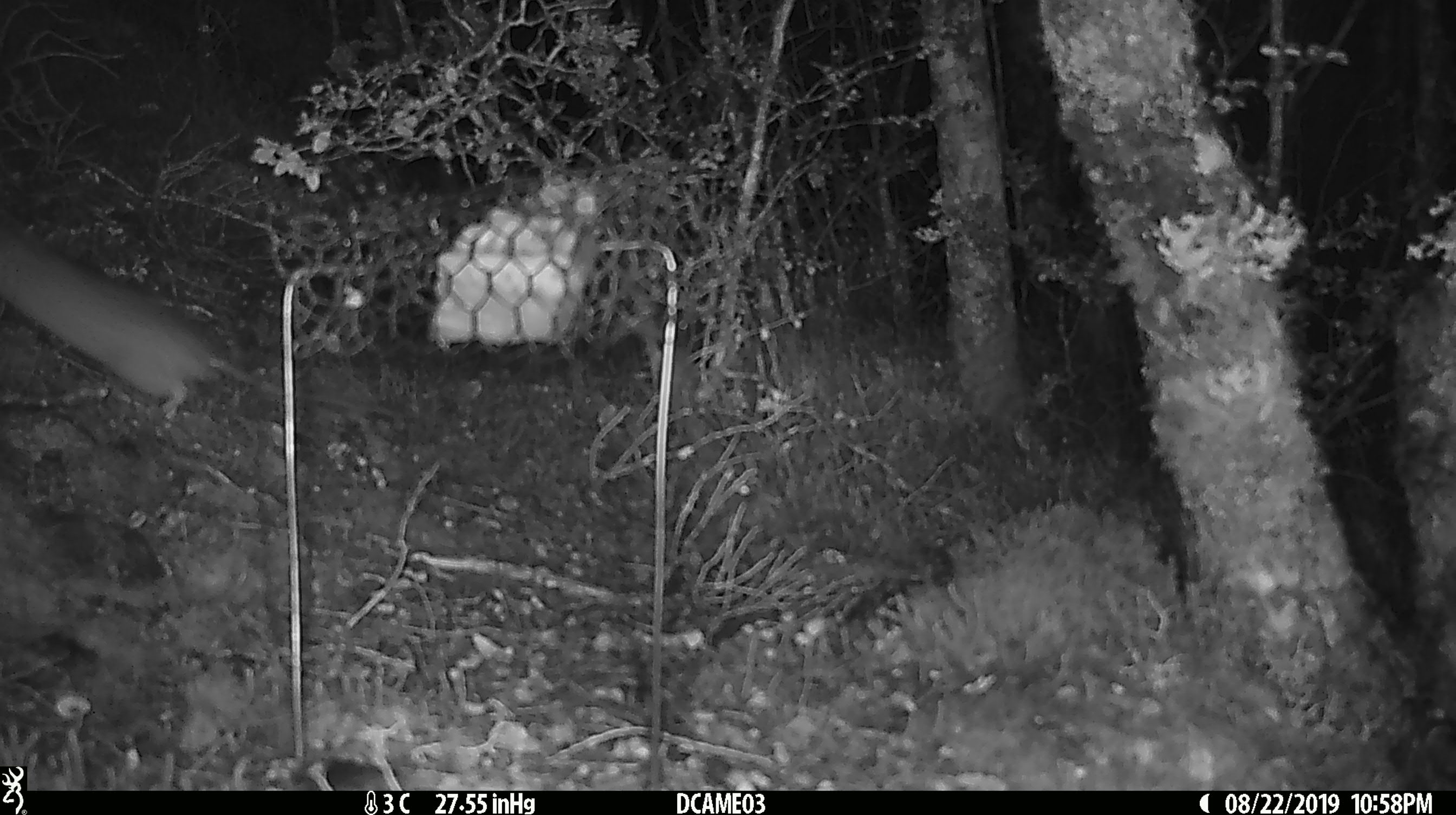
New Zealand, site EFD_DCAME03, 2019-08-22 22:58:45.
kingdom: Animalia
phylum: Chordata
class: Mammalia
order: Rodentia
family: Muridae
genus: Rattus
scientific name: Rattus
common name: rat